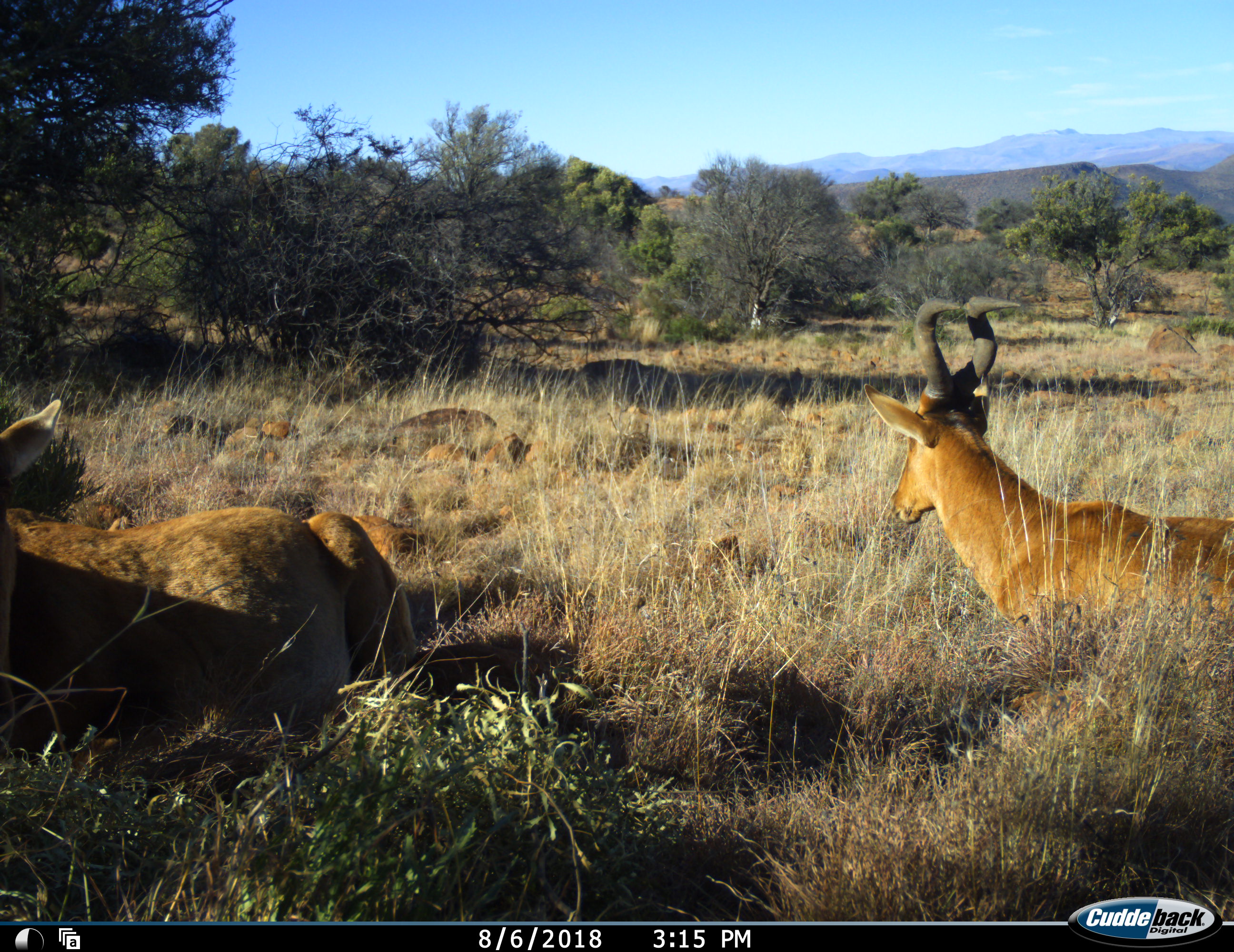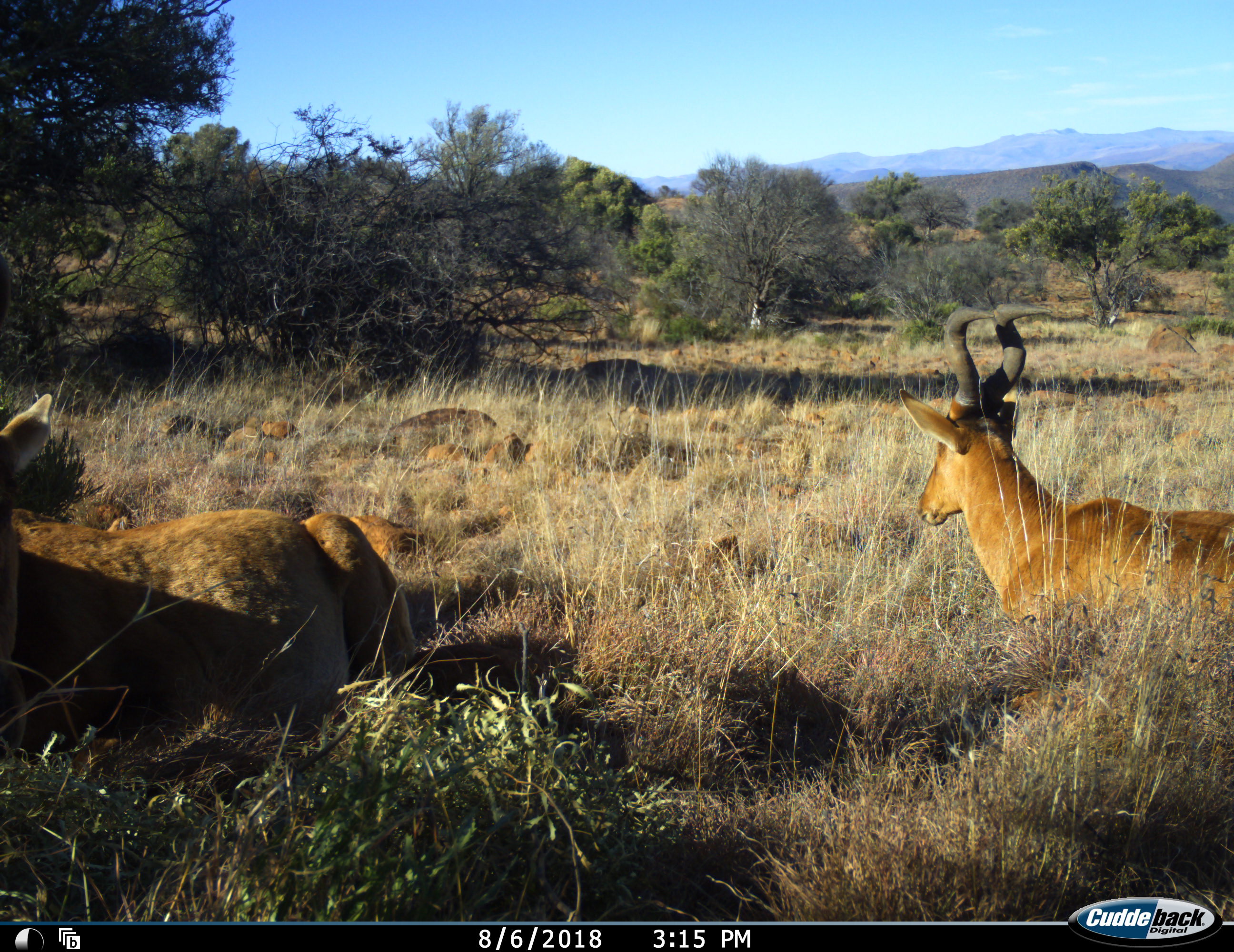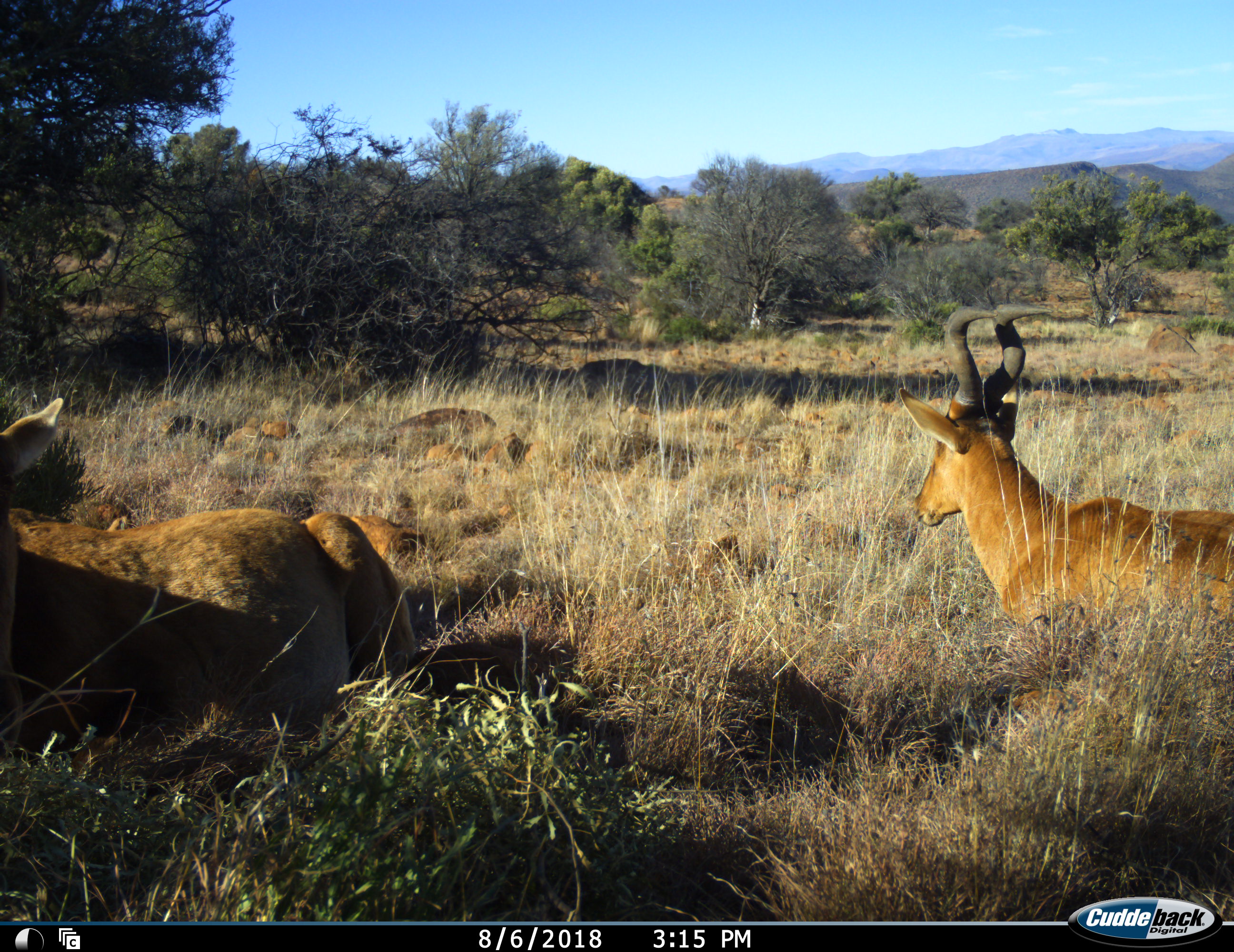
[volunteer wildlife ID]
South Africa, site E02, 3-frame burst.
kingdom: Animalia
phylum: Chordata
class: Mammalia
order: Artiodactyla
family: Bovidae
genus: Alcelaphus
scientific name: Alcelaphus buselaphus caama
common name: red hartebeest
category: hartebeestred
Hartebeestred (red hartebeest) (Alcelaphus buselaphus caama), count 2. Behavior (volunteer vote fractions): standing 12%, resting 88%, moving 0%, interacting 0%. Young present (vote fraction): 0%. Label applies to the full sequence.